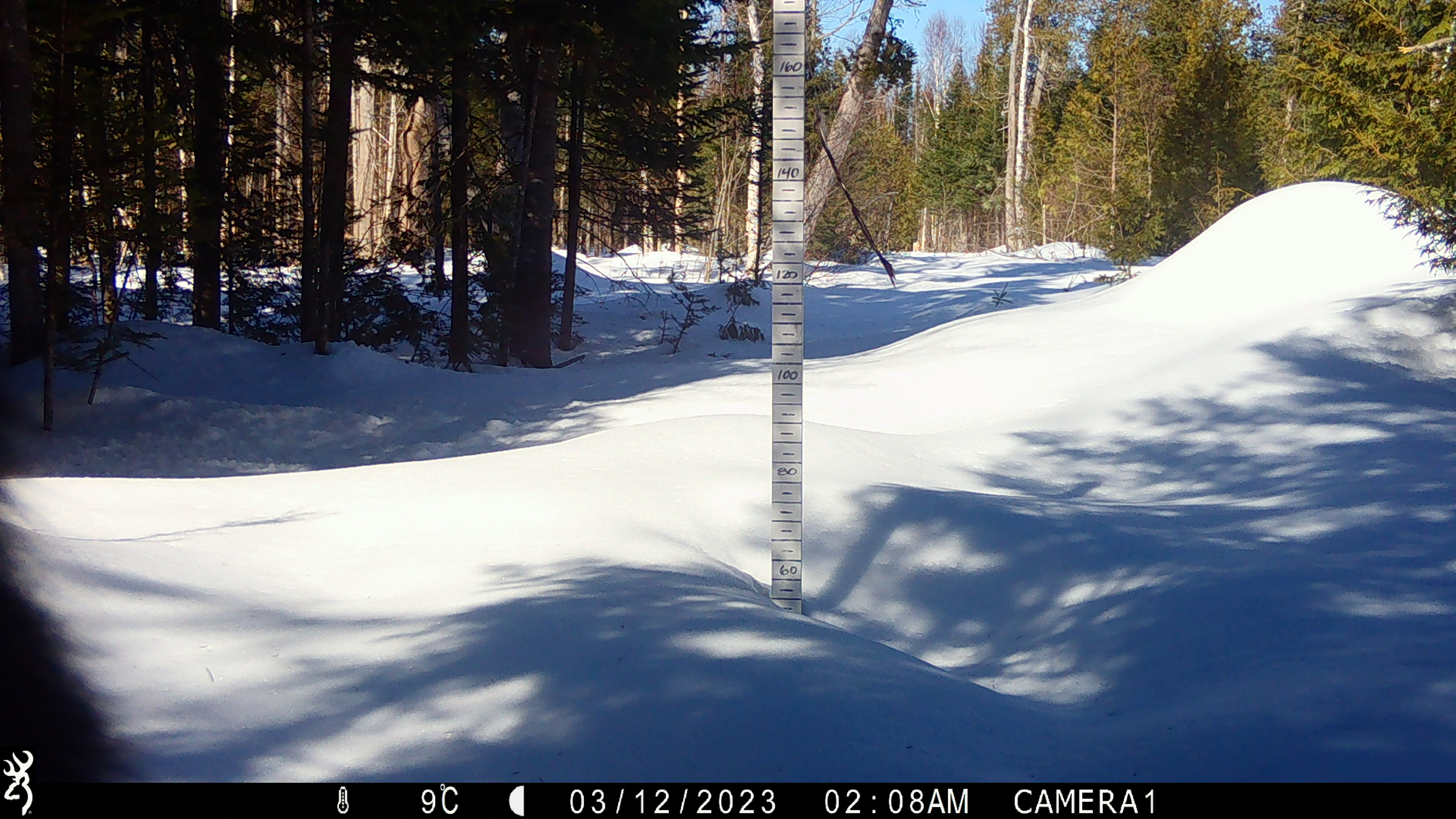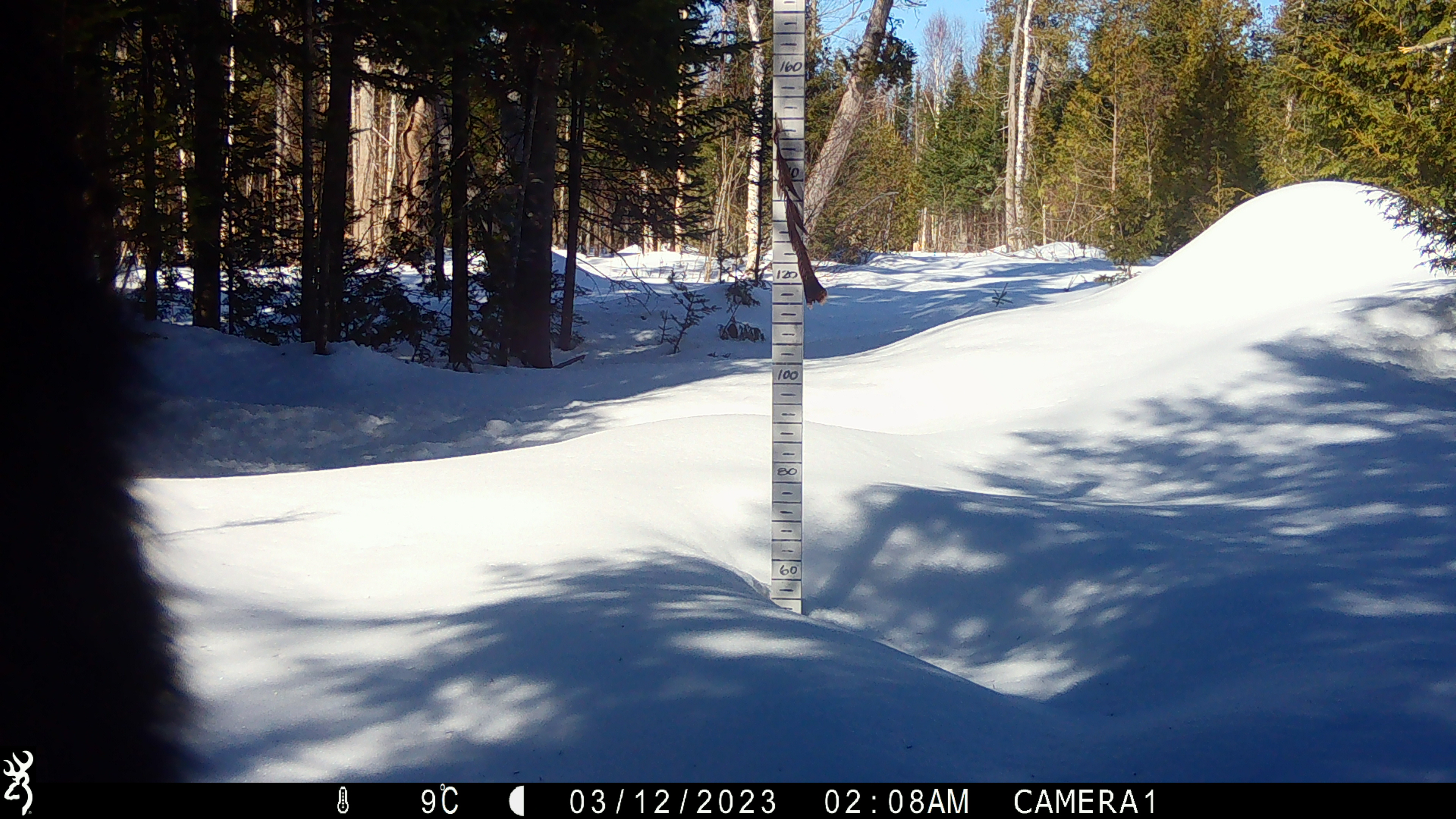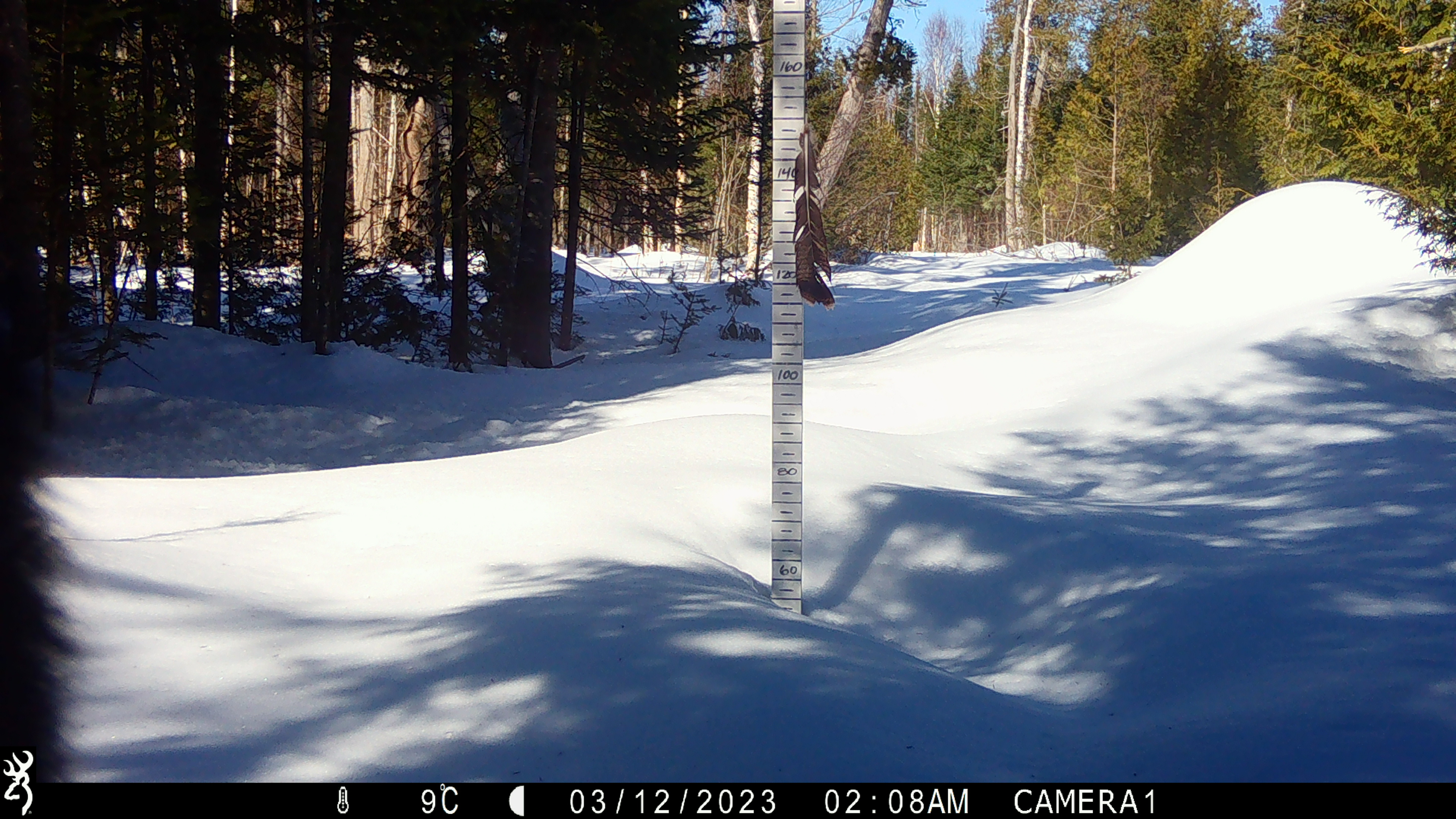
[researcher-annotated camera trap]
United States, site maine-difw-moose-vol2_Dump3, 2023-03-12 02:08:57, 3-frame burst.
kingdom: Animalia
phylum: Chordata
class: Mammalia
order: Artiodactyla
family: Cervidae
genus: Alces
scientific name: Alces alces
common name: moose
Moose (Alces alces).